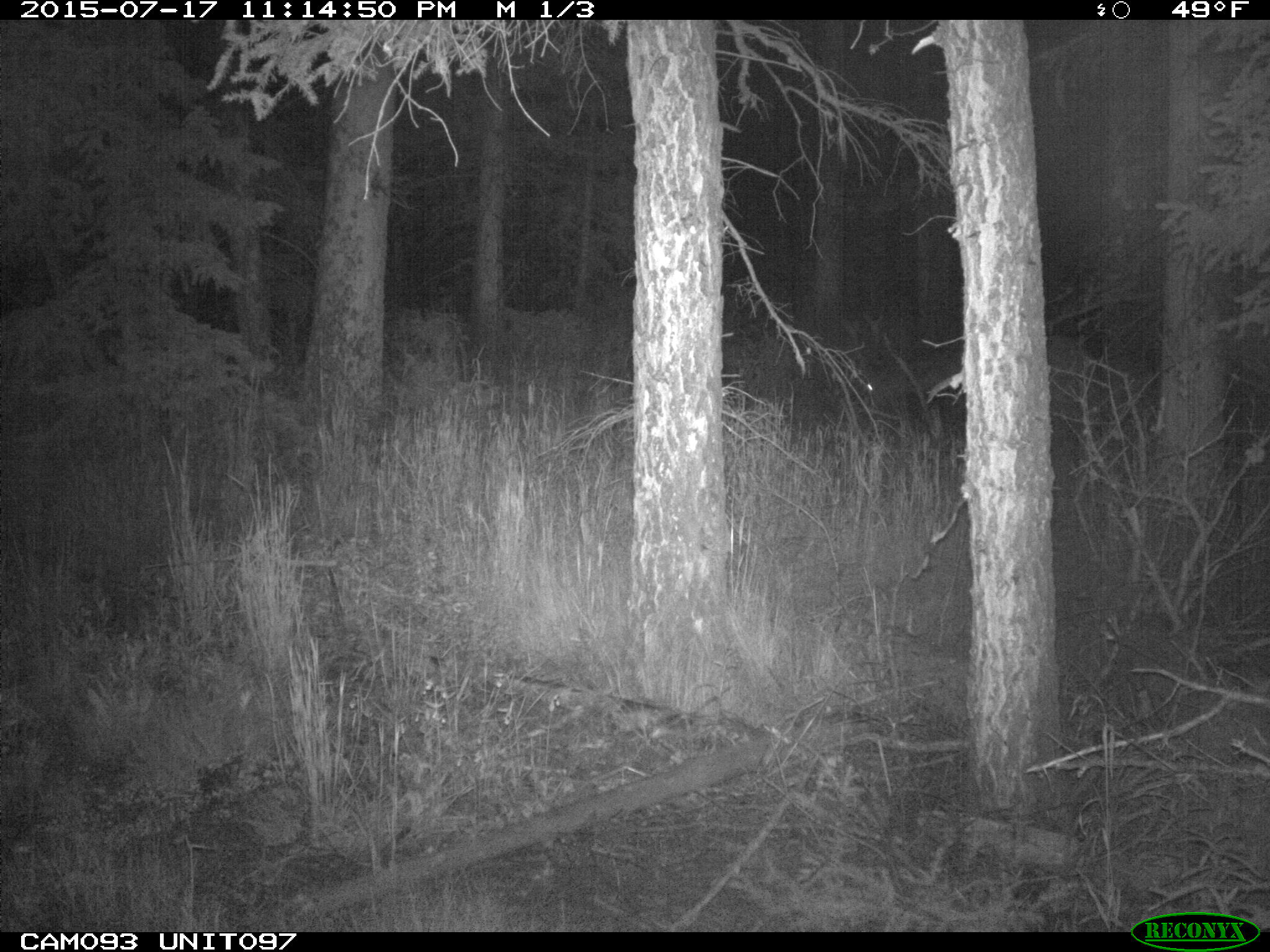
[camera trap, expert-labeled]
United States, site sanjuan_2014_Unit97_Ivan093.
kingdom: Animalia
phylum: Chordata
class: Mammalia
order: Artiodactyla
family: Cervidae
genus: Cervus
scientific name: Cervus elaphus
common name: red deer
Cervus elaphus (red deer).